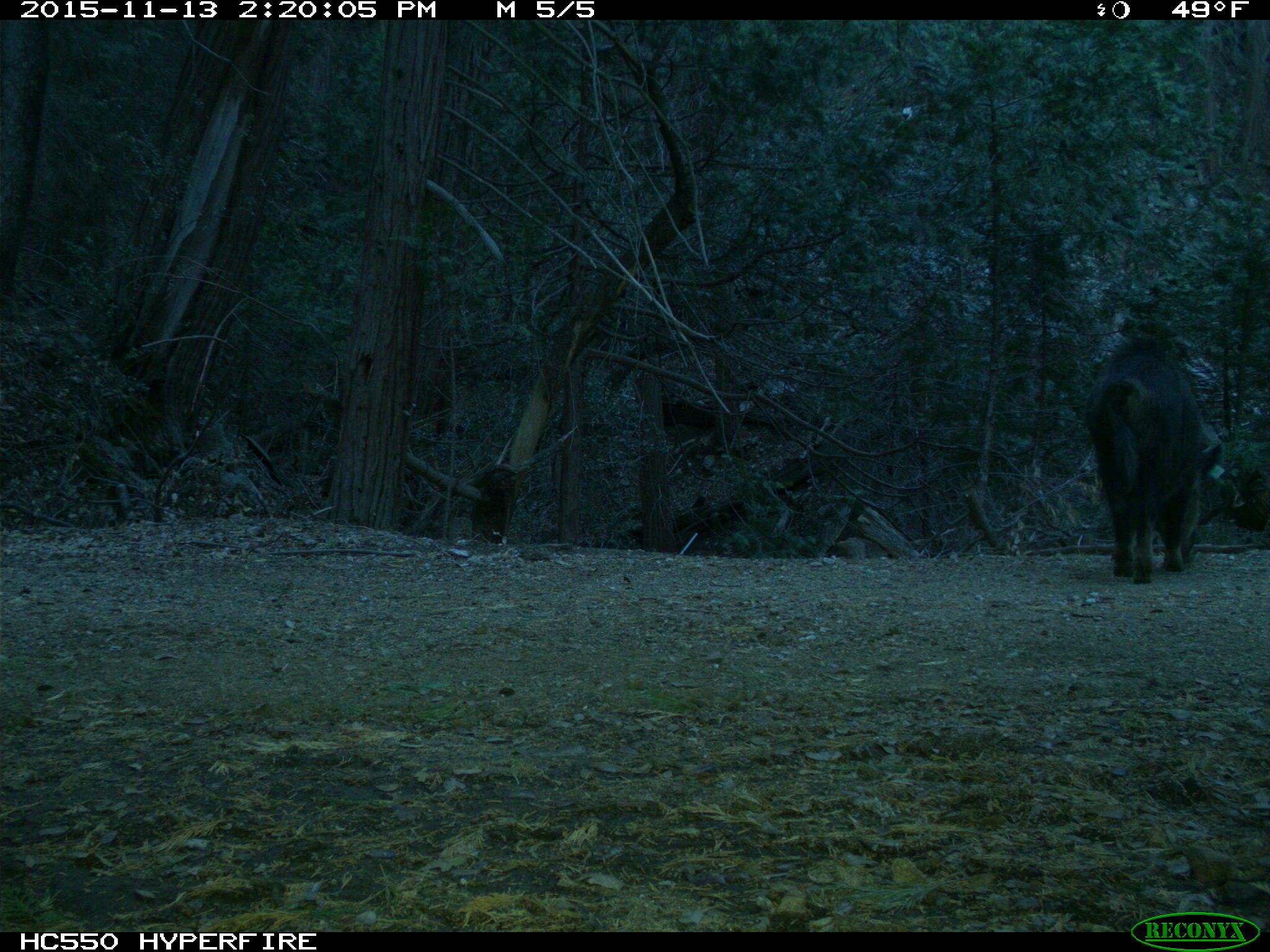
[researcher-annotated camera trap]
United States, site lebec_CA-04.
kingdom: Animalia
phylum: Chordata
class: Mammalia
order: Artiodactyla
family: Suidae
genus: Sus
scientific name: Sus scrofa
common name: wild boar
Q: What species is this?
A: Sus scrofa (wild boar).